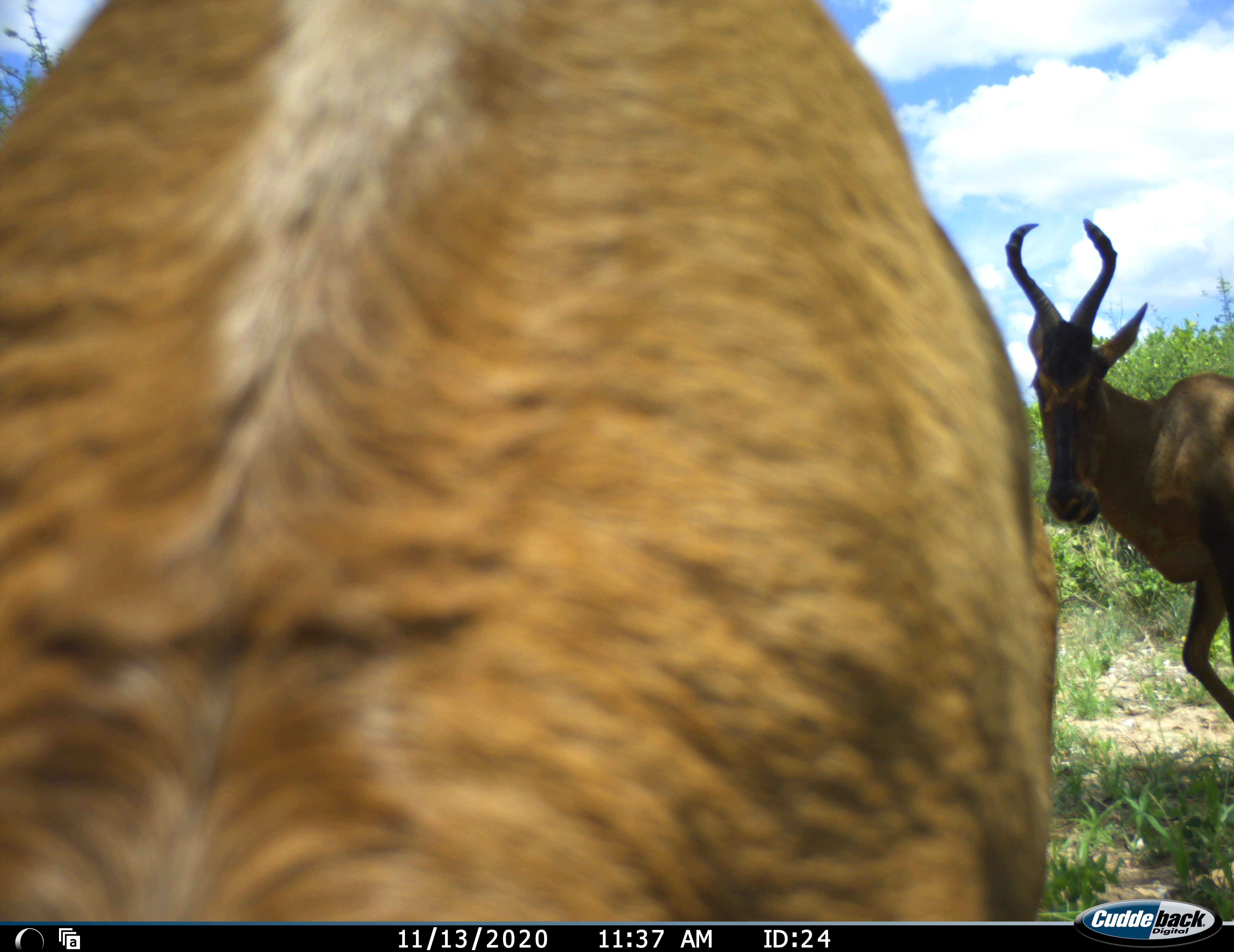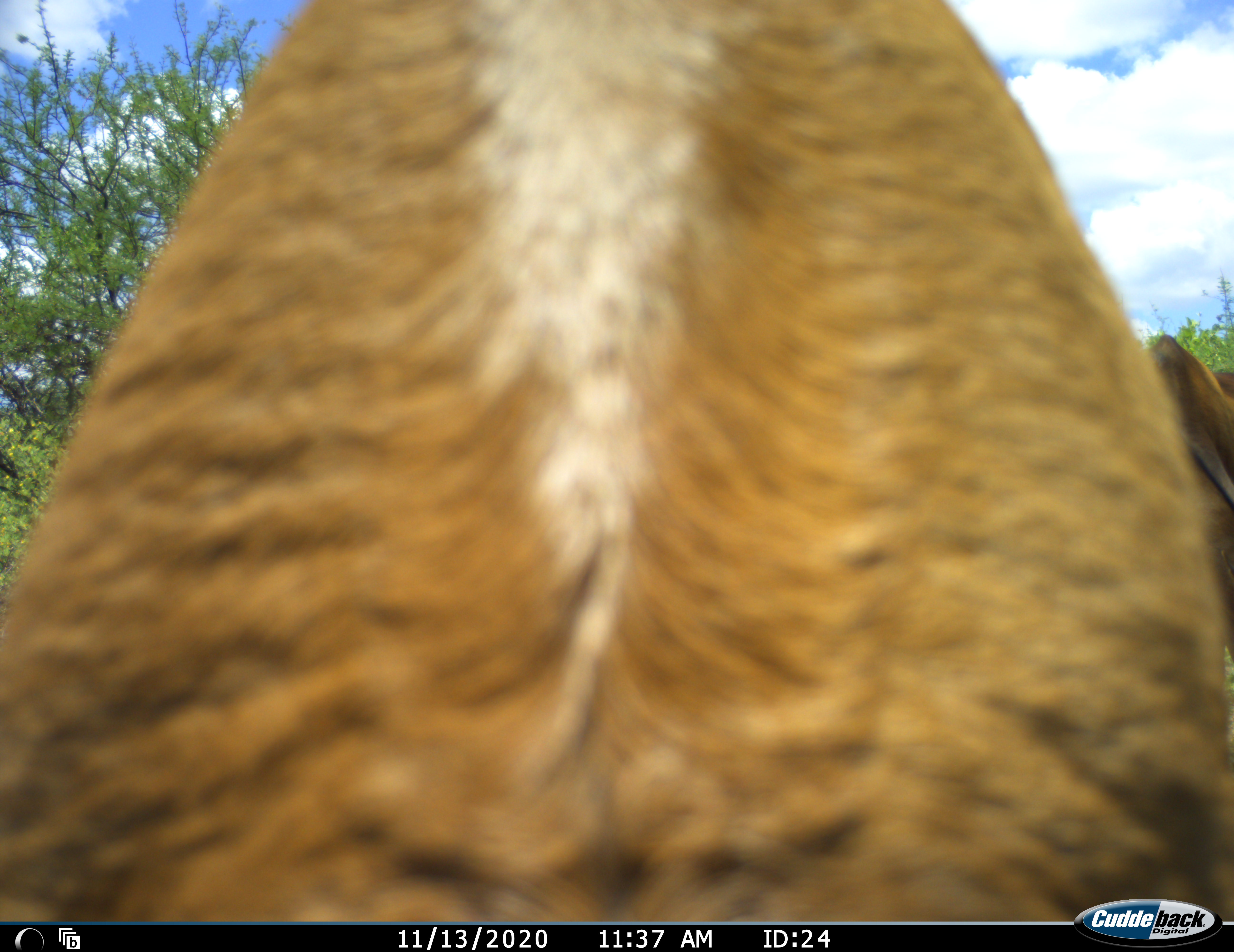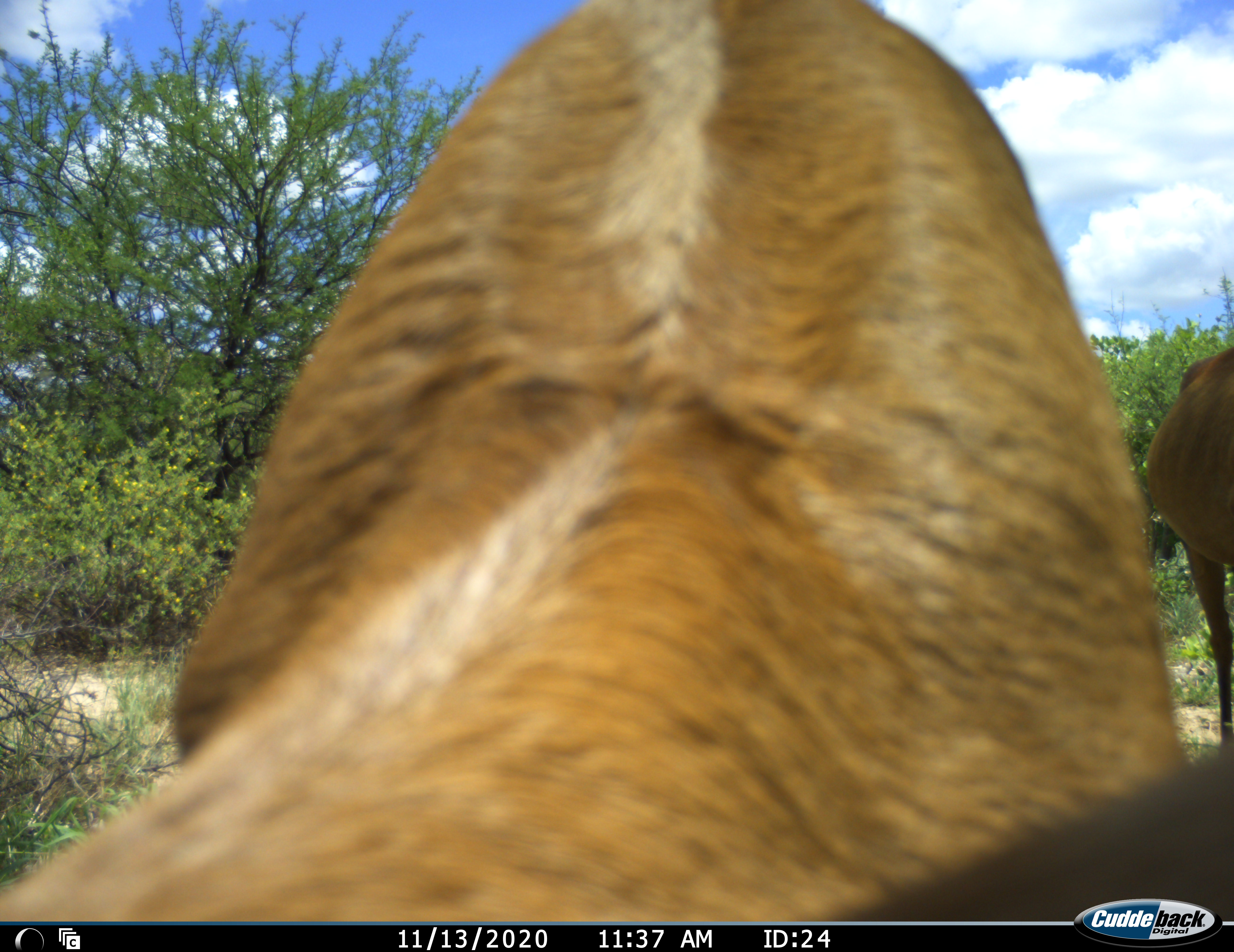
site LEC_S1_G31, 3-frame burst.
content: unidentified animal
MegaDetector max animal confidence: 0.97